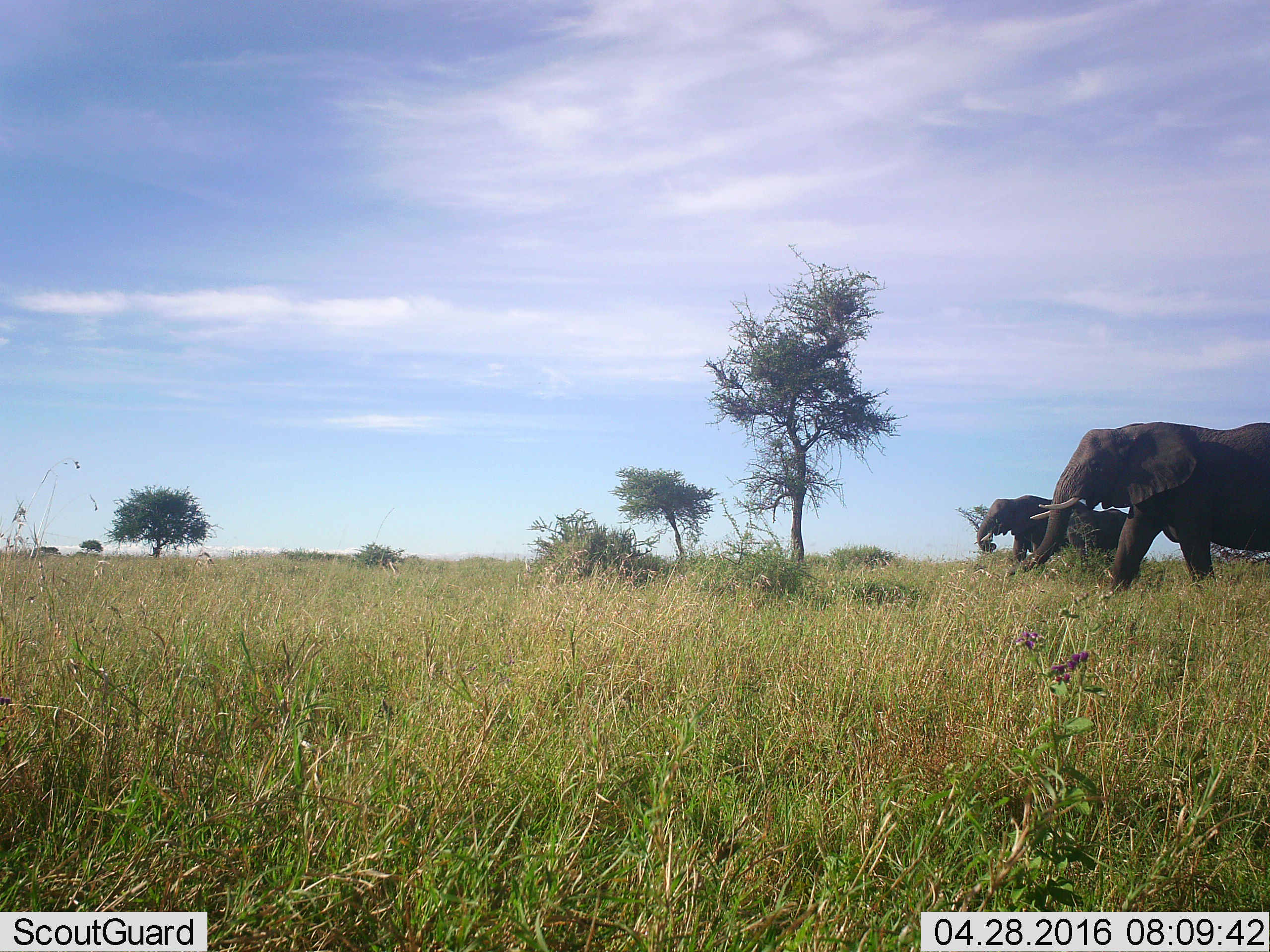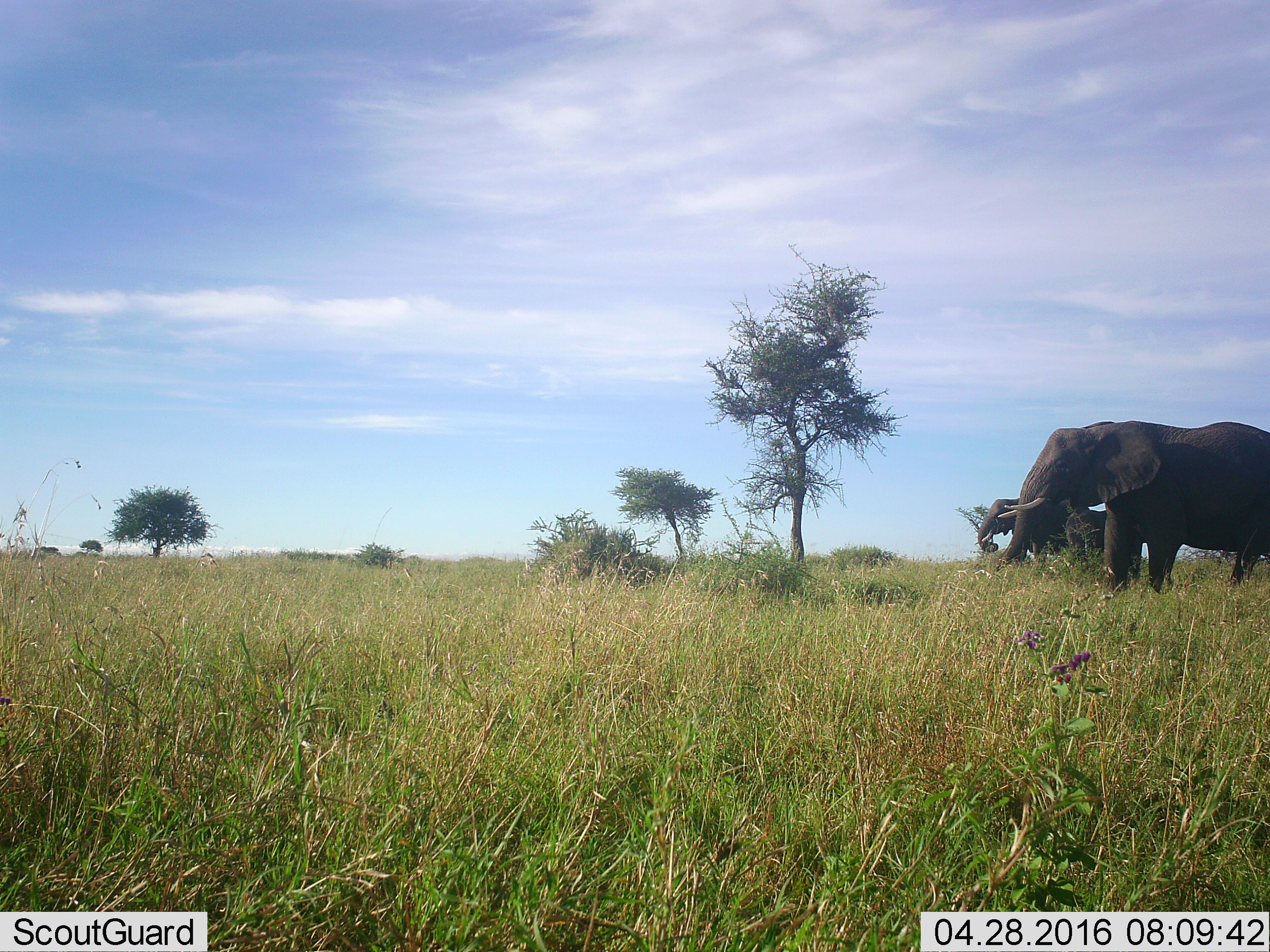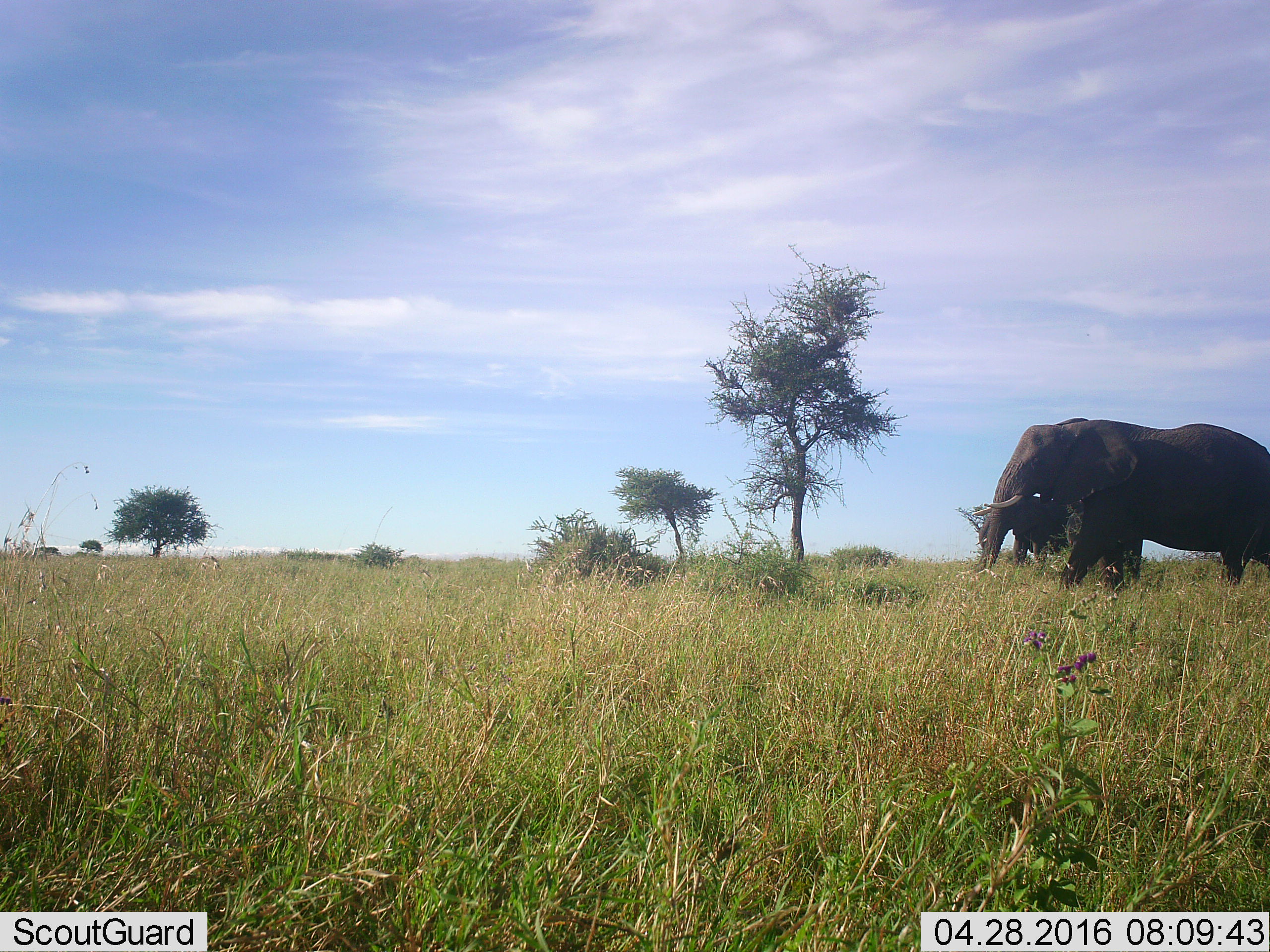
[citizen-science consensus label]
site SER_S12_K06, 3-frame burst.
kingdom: Animalia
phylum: Chordata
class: Mammalia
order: Proboscidea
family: Elephantidae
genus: Loxodonta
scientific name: Loxodonta africana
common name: african bush elephant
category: elephant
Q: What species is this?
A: Elephant (african bush elephant) (Loxodonta africana).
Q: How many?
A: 2.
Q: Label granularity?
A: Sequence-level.